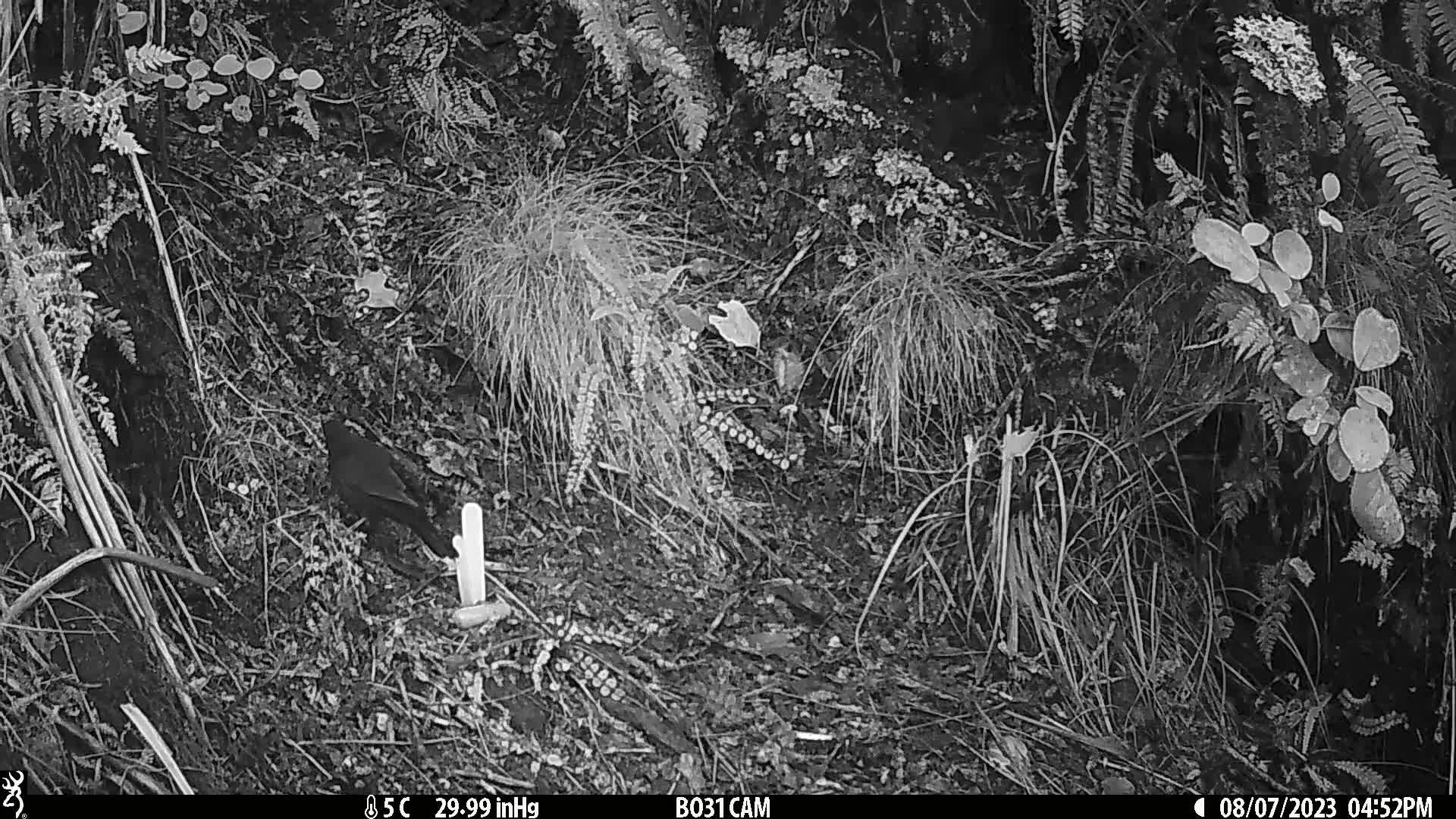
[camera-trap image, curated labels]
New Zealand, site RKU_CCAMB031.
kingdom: Animalia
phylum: Chordata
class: Aves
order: Passeriformes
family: Turdidae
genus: Turdus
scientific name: Turdus merula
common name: eurasian blackbird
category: blackbird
Blackbird (eurasian blackbird) (Turdus merula).